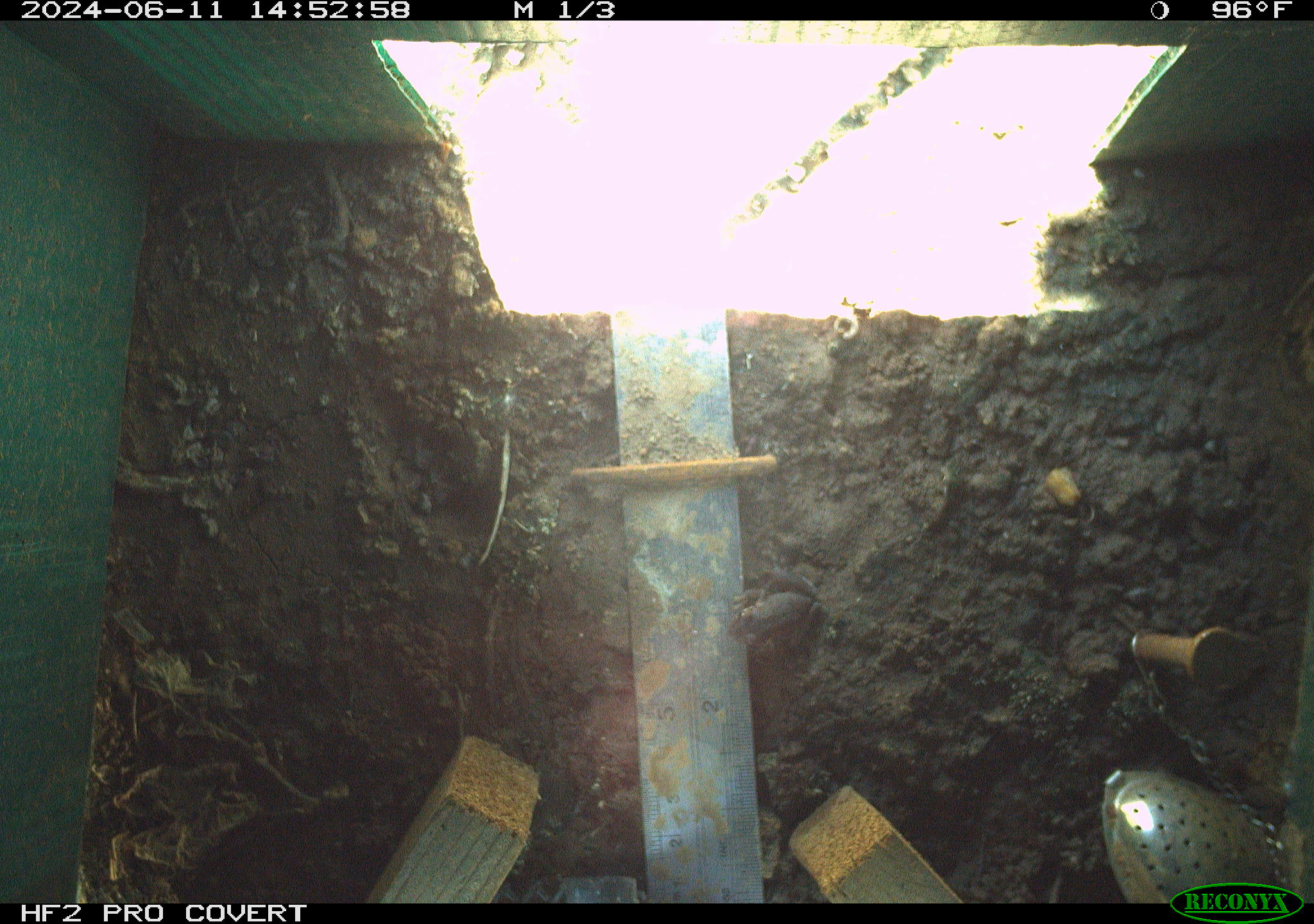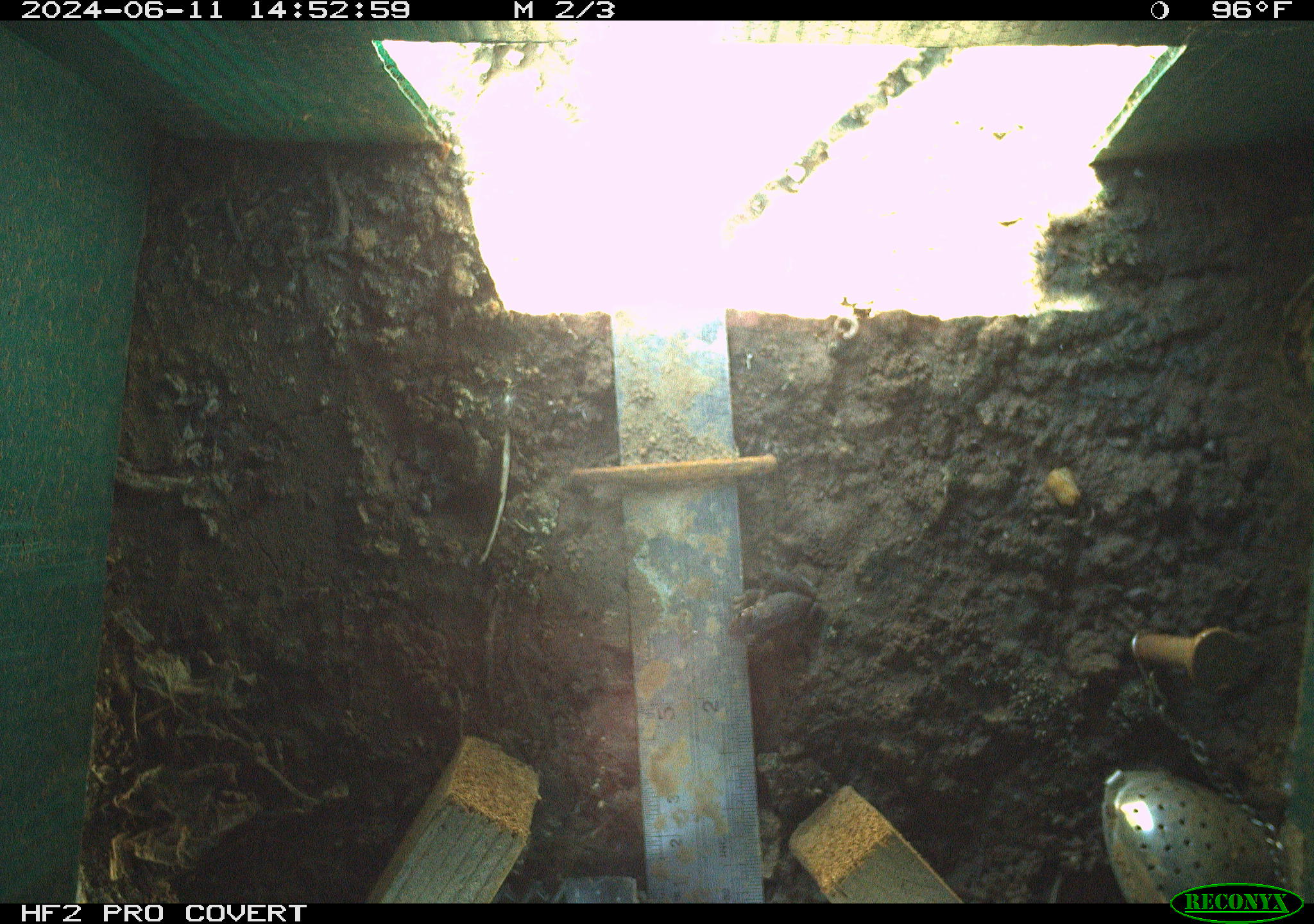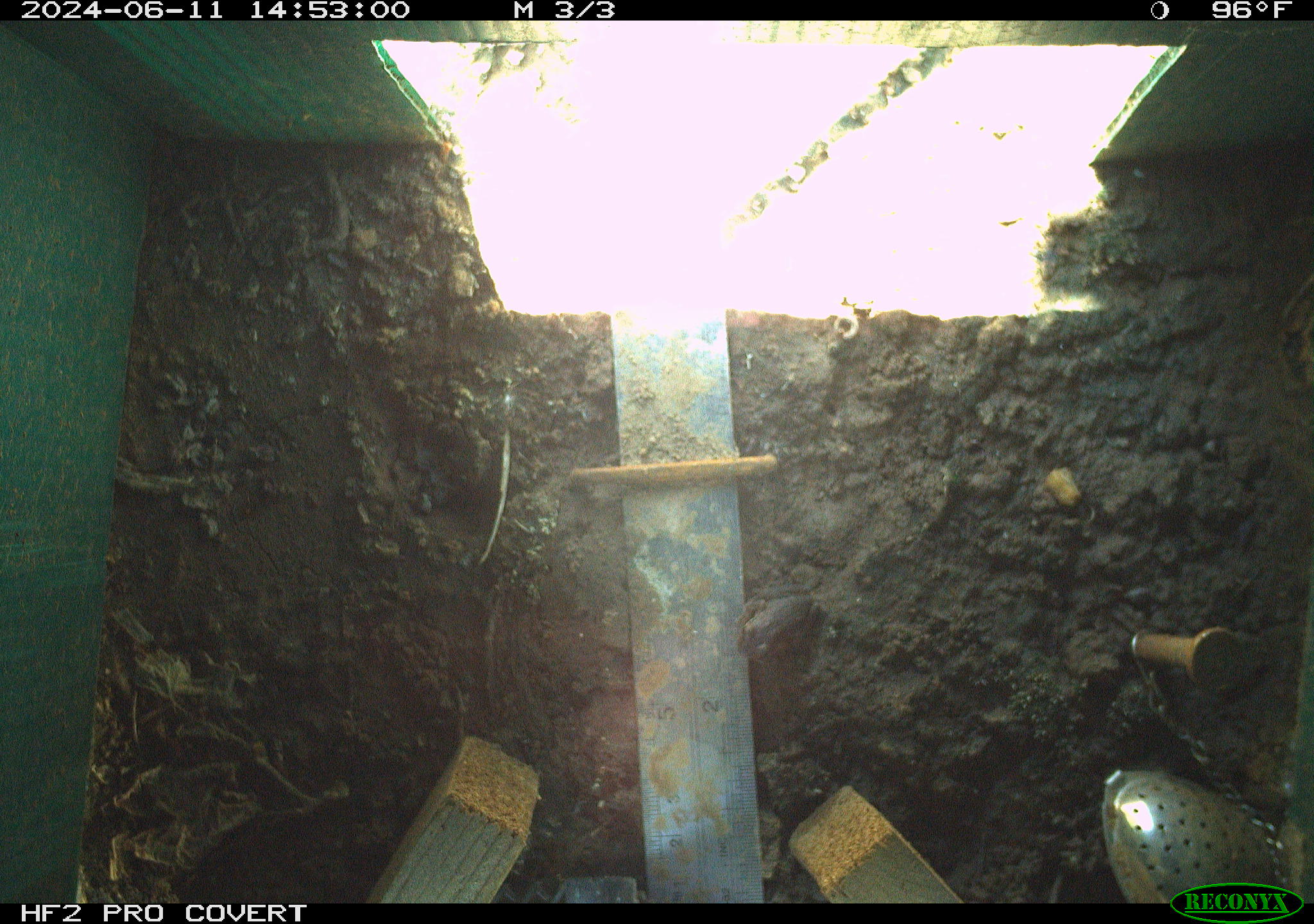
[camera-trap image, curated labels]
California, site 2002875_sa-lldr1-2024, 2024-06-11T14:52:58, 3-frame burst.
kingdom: Animalia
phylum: Chordata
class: Amphibia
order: Anura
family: Hylidae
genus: Pseudacris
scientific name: Pseudacris regilla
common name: sierran treefrog